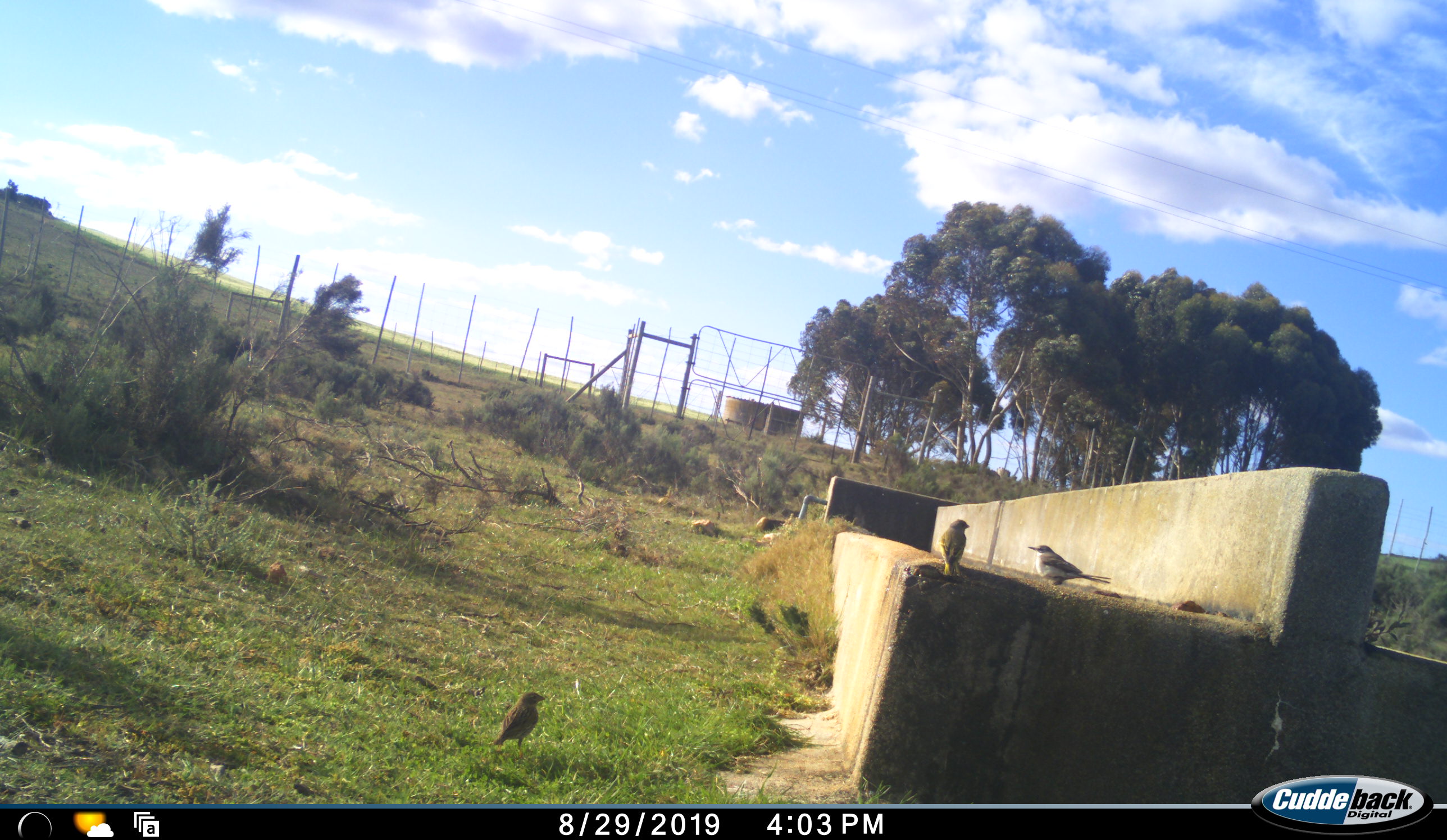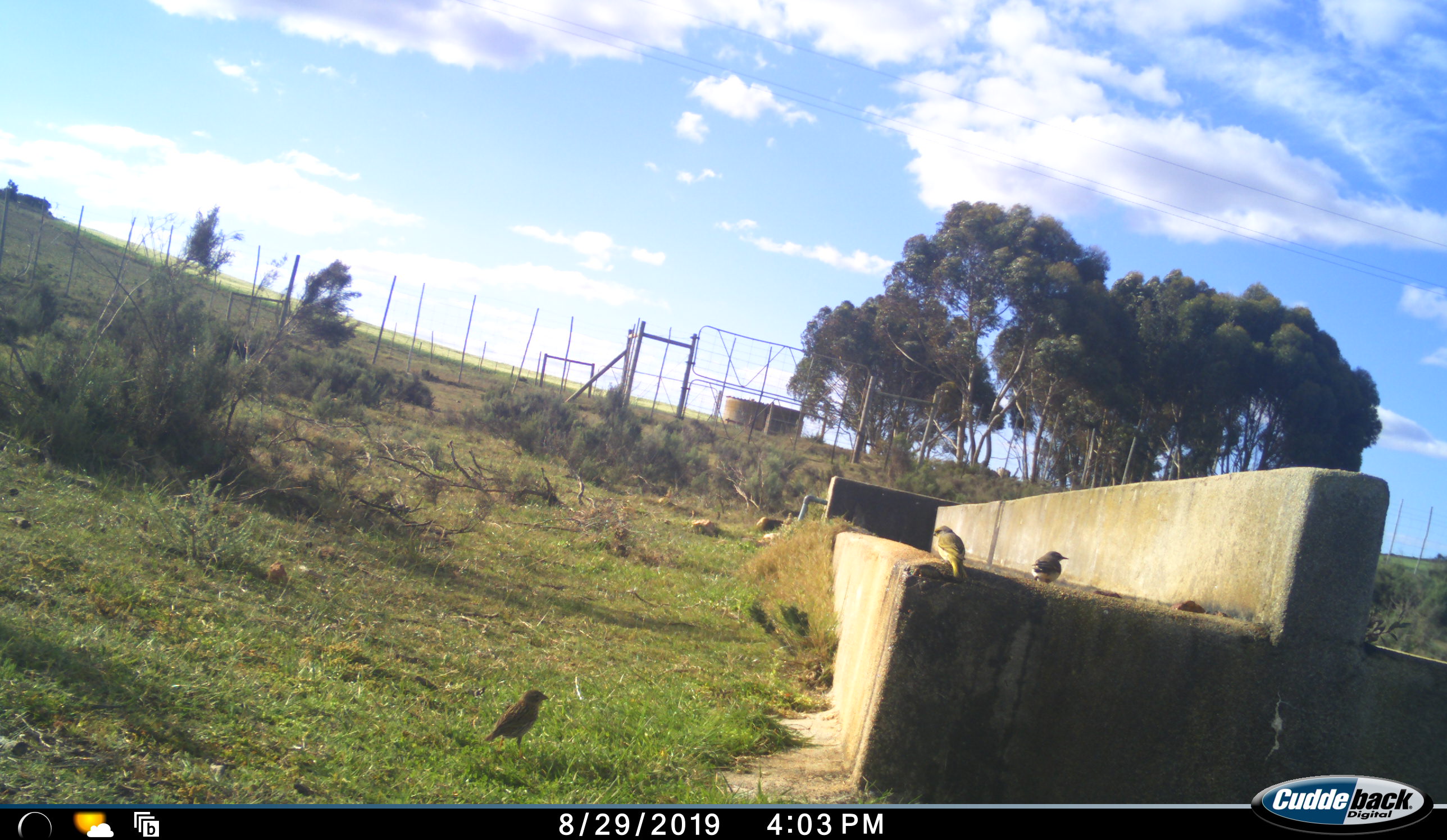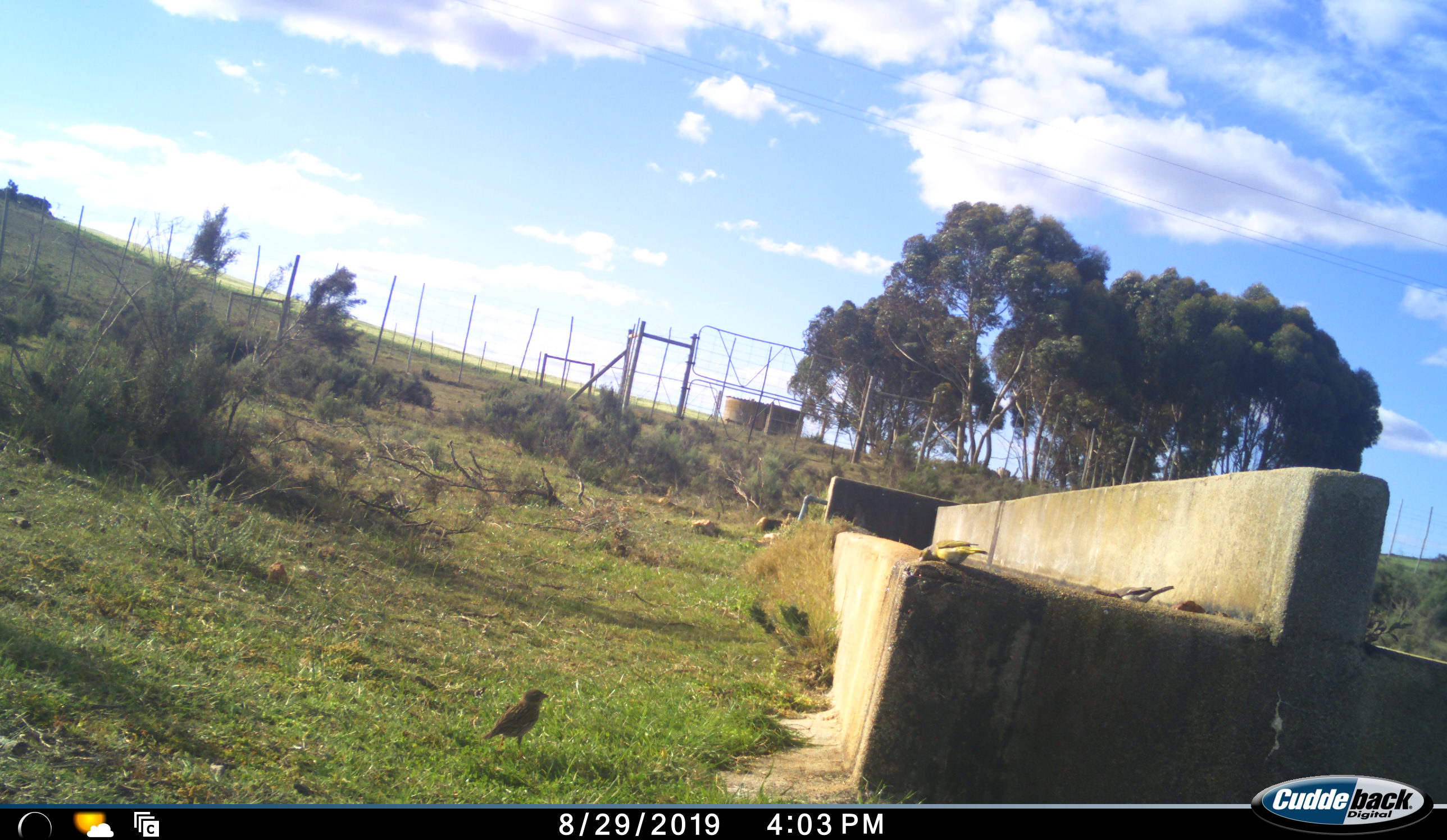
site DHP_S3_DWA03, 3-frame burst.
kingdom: Animalia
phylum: Chordata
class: Aves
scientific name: Aves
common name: bird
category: birdother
Birdother (bird) (Aves), count 3. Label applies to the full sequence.